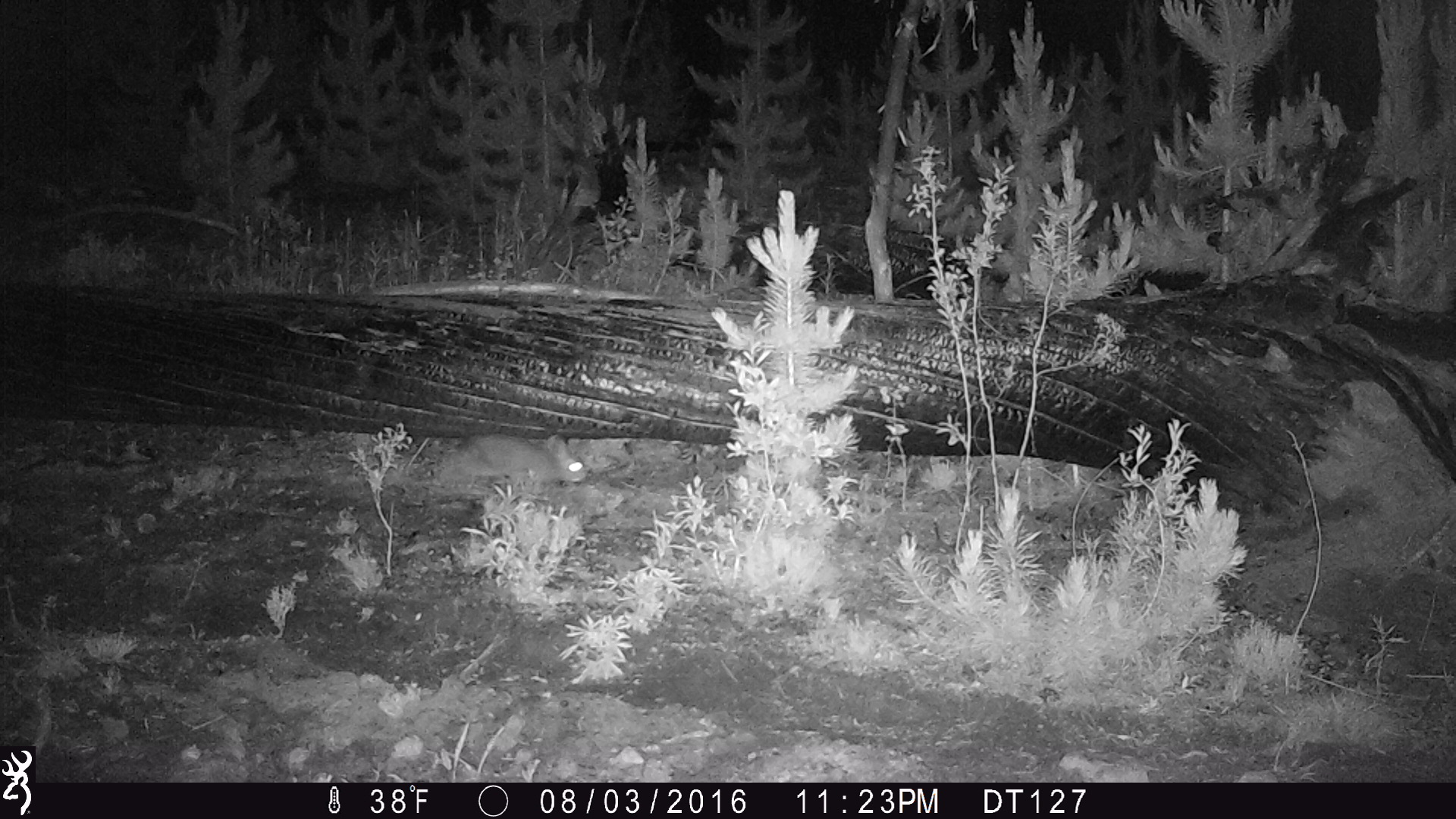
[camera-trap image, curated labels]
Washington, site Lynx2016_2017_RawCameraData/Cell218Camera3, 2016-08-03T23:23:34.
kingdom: Animalia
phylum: Chordata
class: Mammalia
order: Lagomorpha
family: Leporidae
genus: Lepus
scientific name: Lepus americanus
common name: snowshoe hare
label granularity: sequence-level